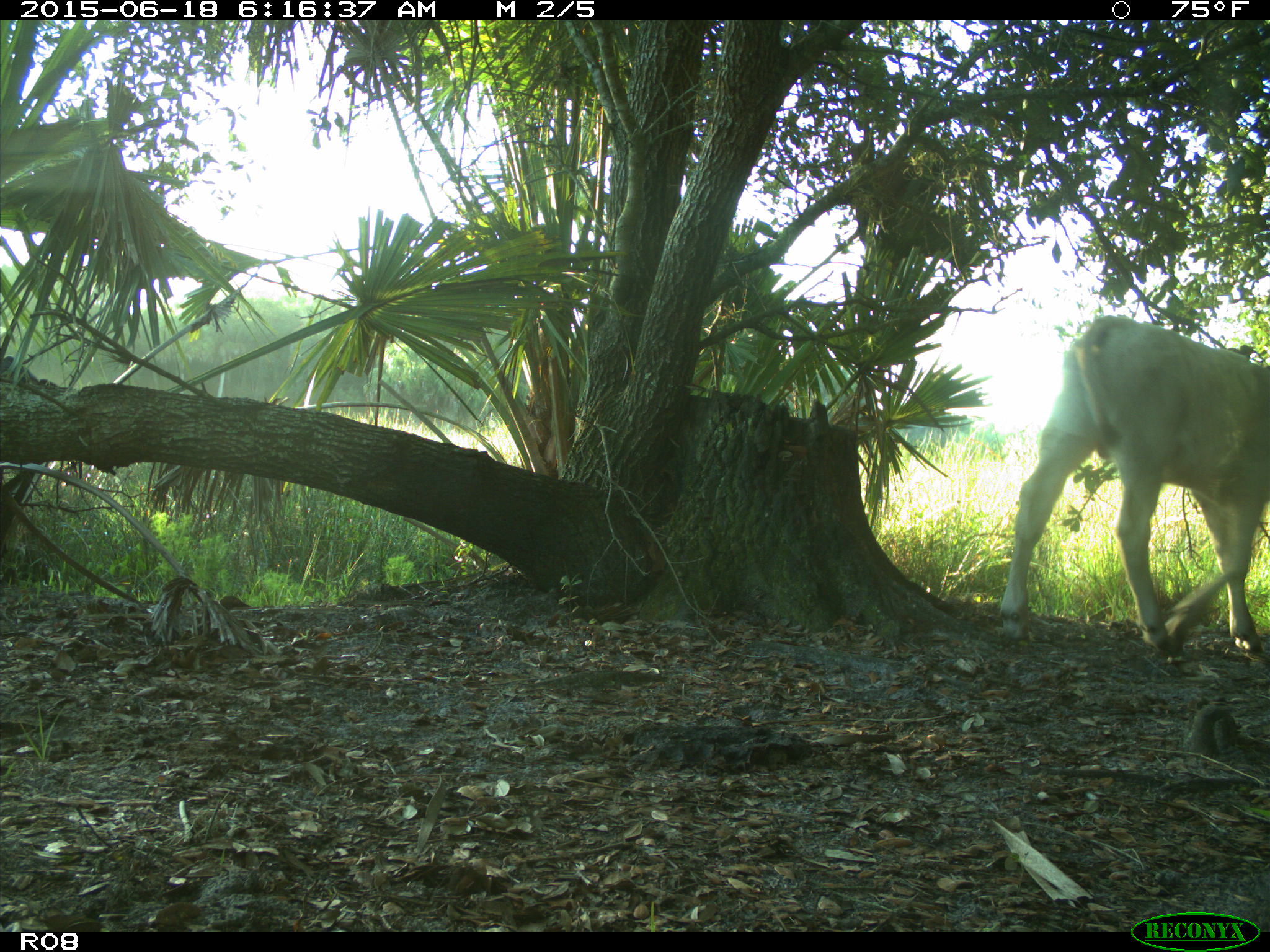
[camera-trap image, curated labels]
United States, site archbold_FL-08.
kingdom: Animalia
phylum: Chordata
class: Mammalia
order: Artiodactyla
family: Bovidae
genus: Bos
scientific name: Bos taurus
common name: domestic cow